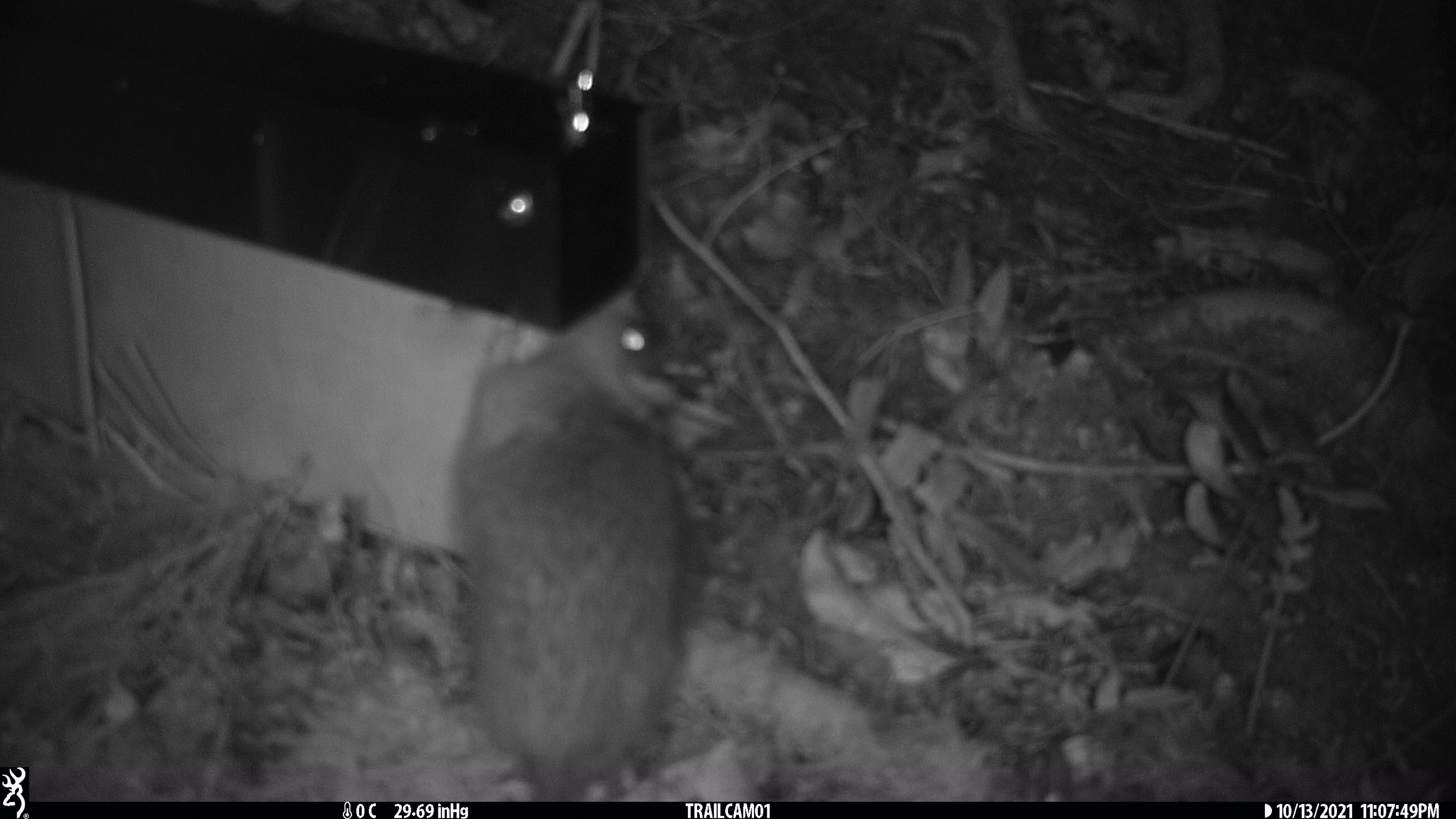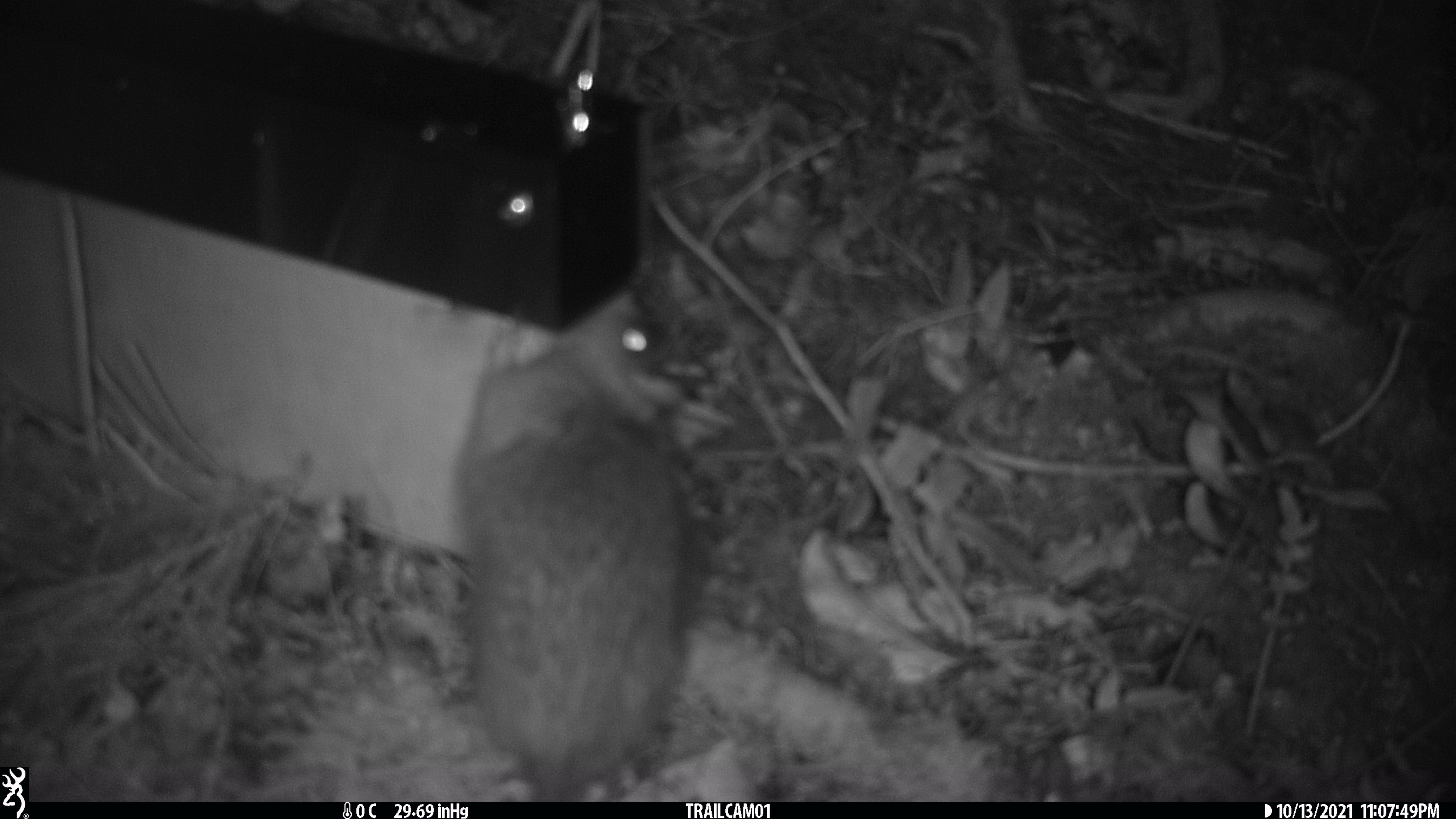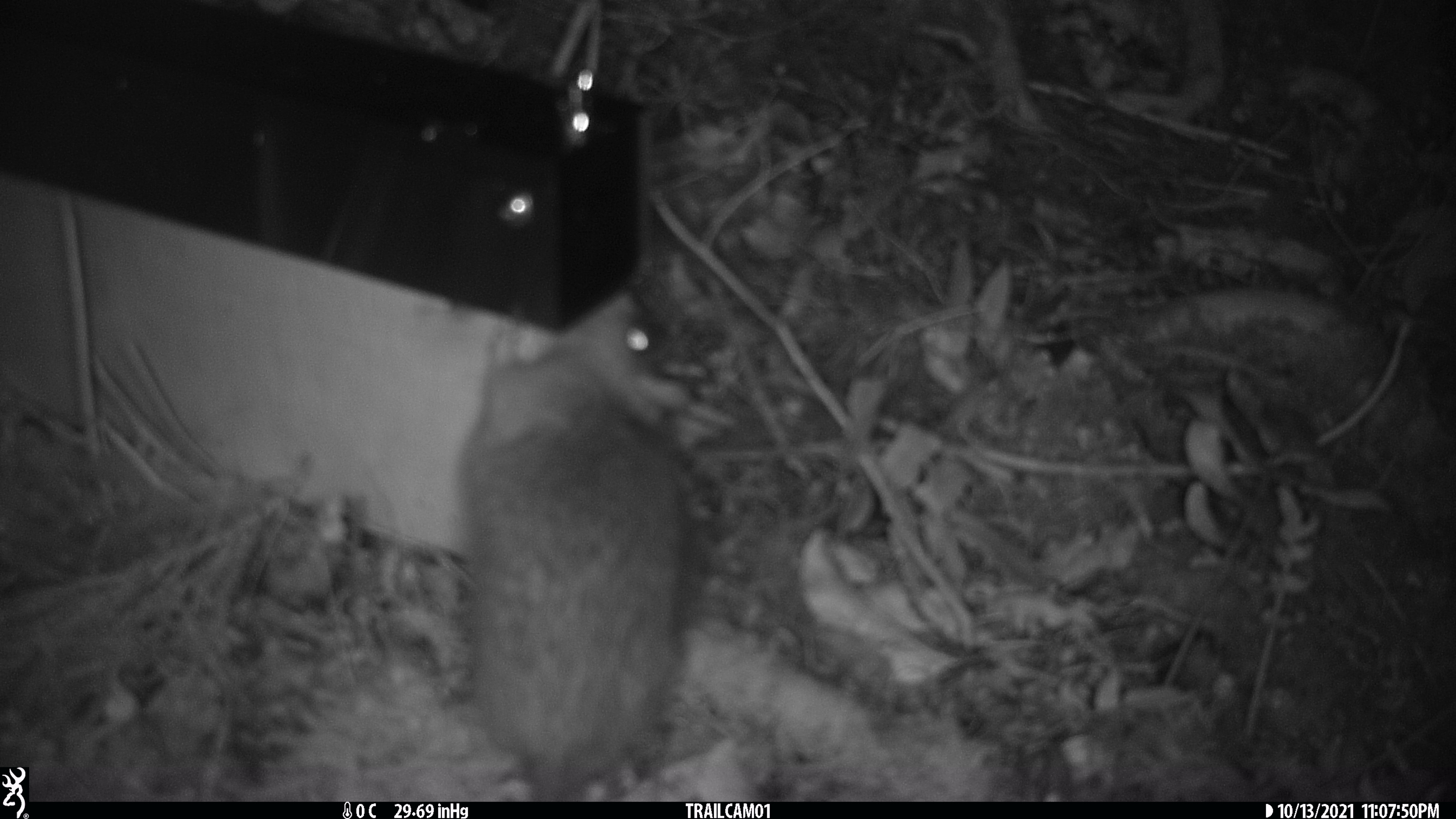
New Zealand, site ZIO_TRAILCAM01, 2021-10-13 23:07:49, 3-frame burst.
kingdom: Animalia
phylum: Chordata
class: Mammalia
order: Rodentia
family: Muridae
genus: Rattus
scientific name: Rattus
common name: rat